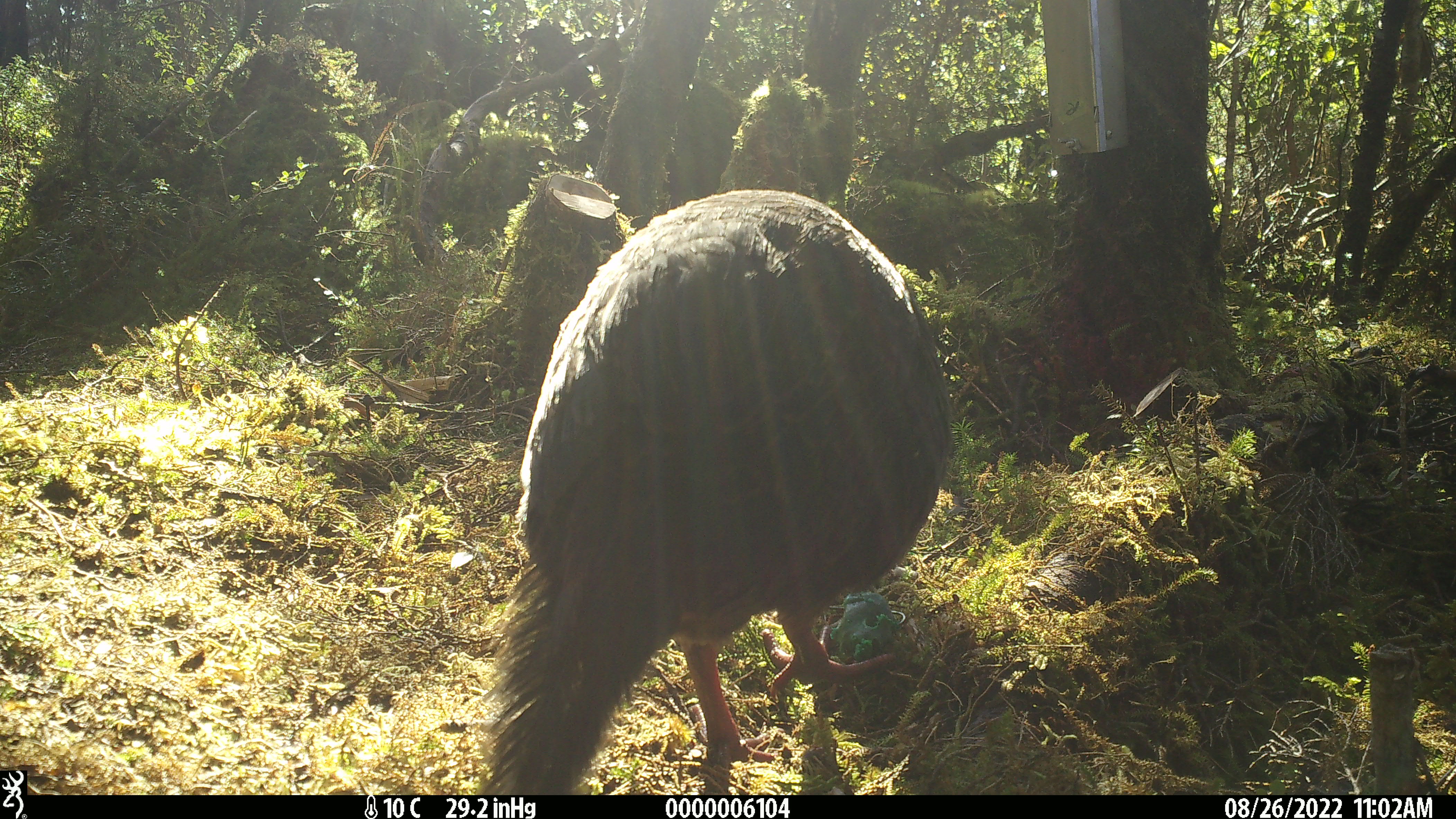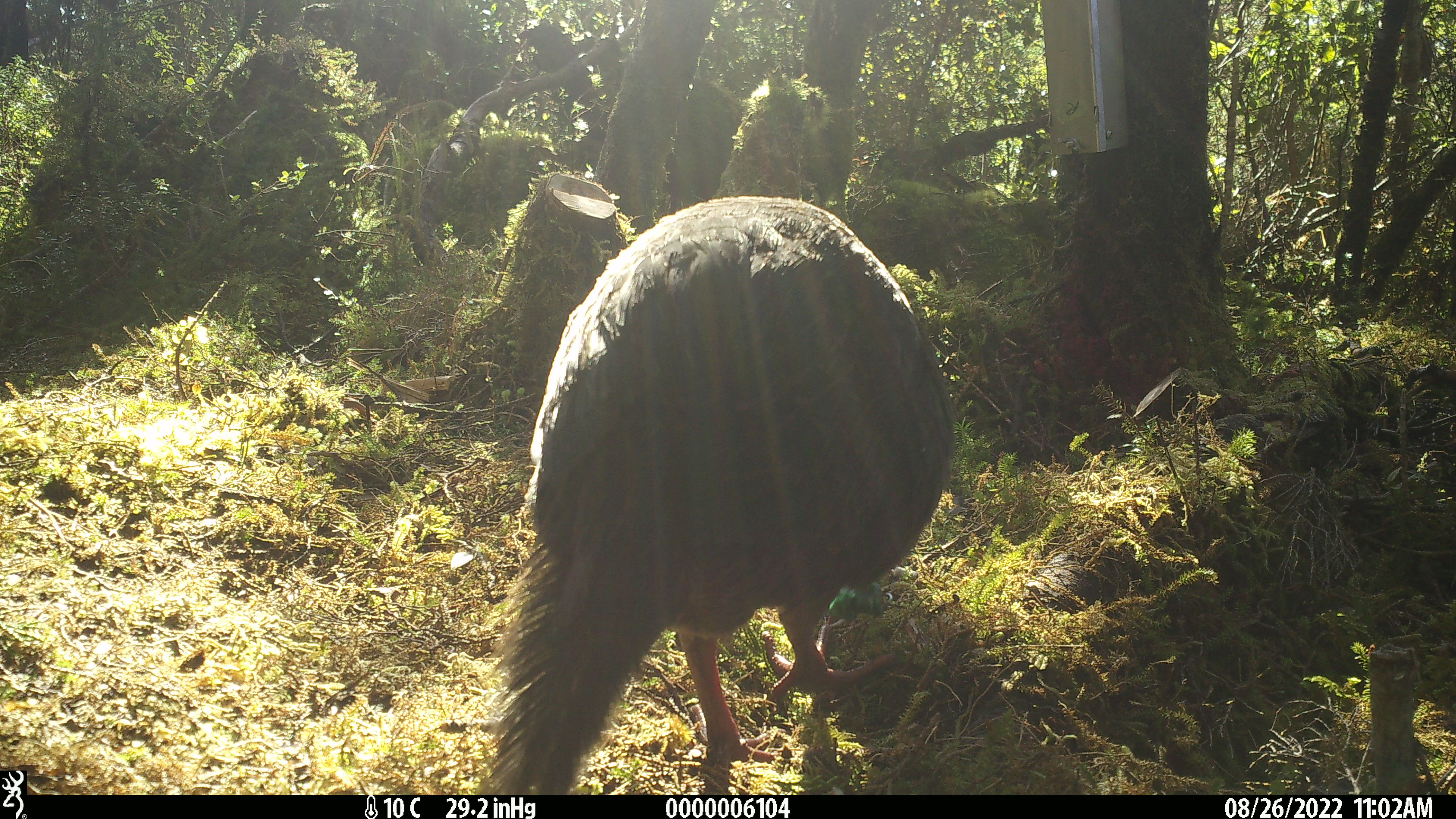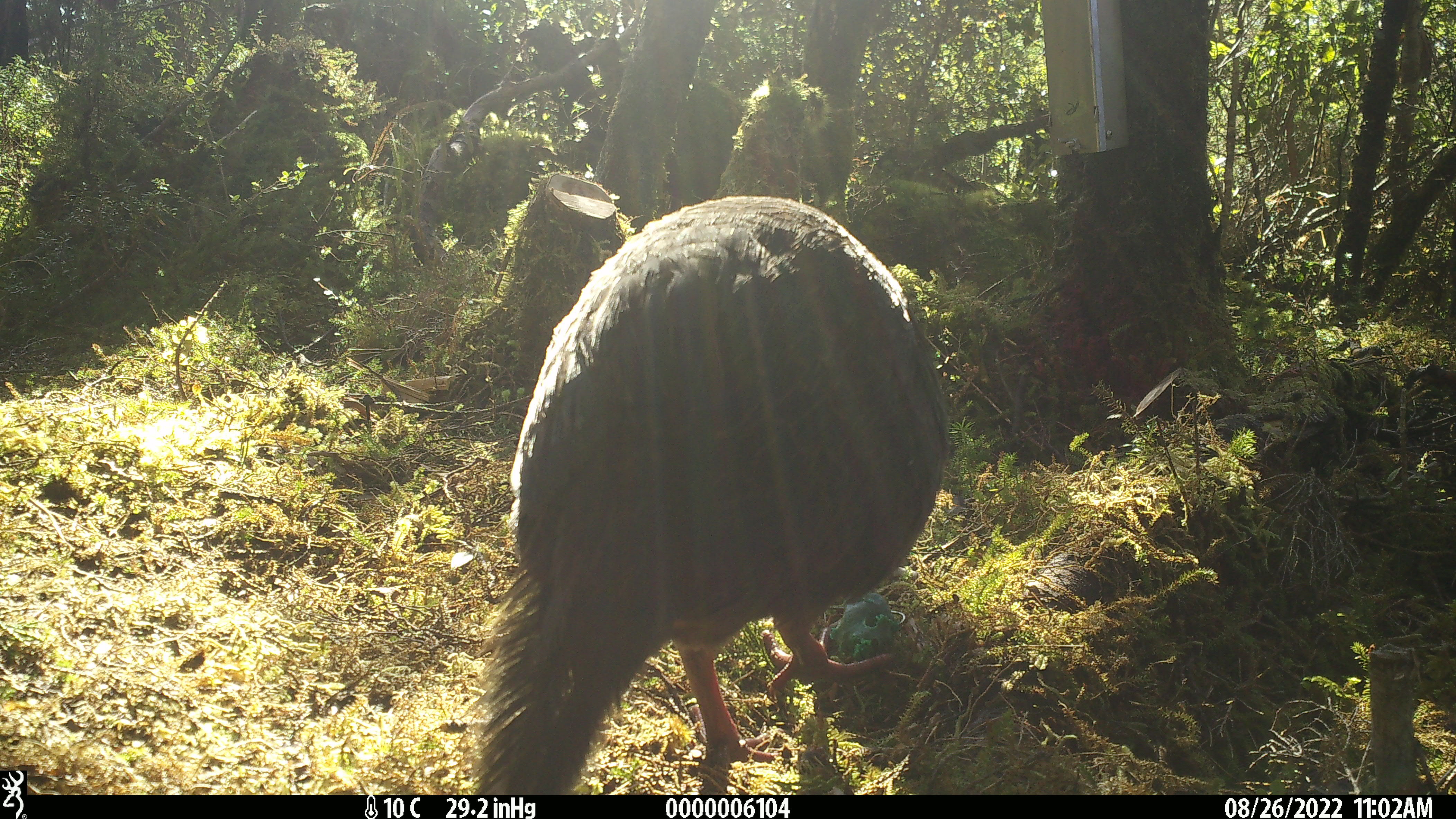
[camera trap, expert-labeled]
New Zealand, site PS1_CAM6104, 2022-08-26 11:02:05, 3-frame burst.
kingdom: Animalia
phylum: Chordata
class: Aves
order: Gruiformes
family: Rallidae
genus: Gallirallus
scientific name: Gallirallus australis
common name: weka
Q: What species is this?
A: Weka (Gallirallus australis).